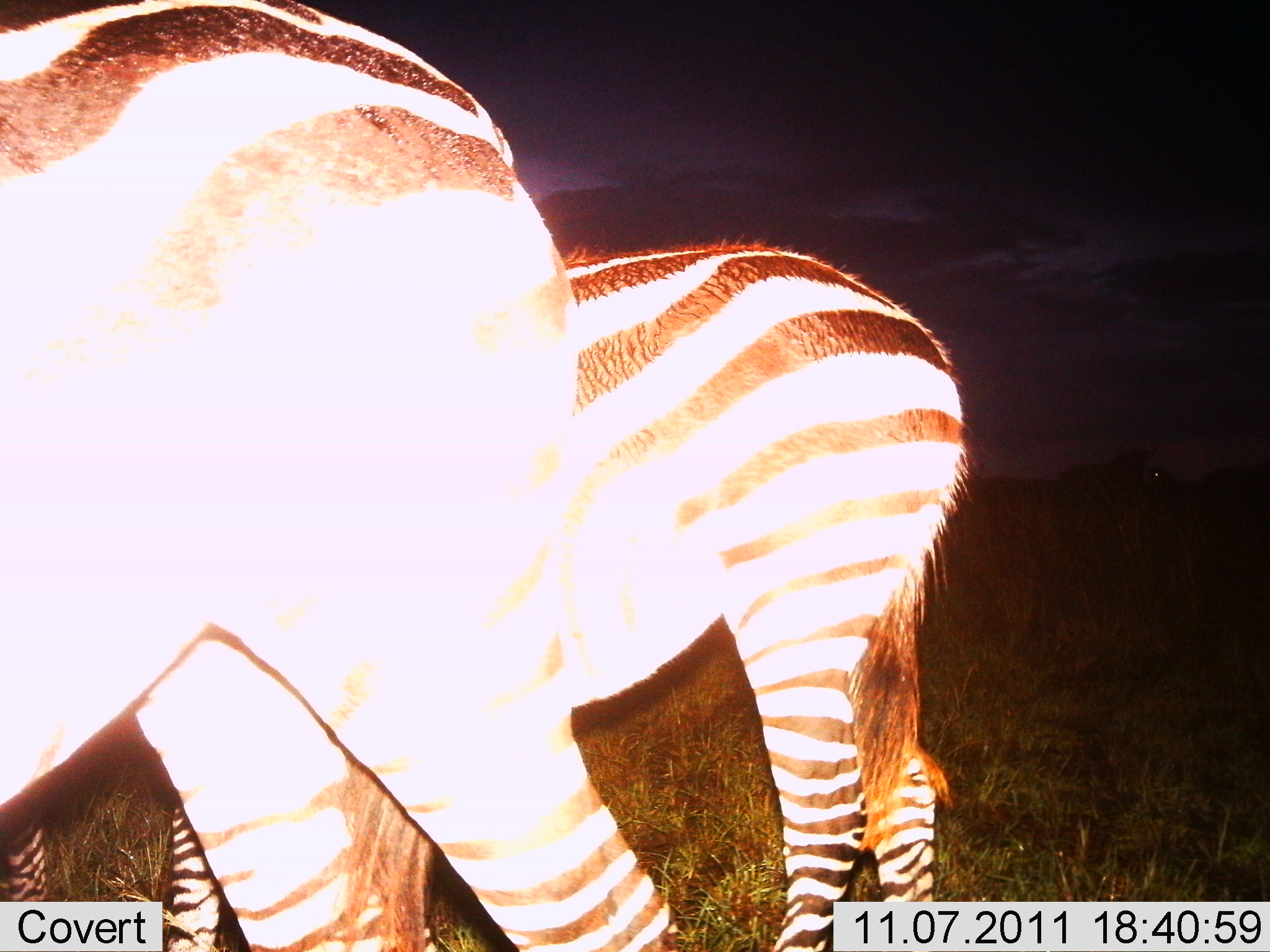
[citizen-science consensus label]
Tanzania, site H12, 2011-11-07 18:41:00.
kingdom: Animalia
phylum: Chordata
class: Mammalia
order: Perissodactyla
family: Equidae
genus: Equus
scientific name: Equus quagga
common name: plains zebra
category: zebra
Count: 2.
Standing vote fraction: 91%.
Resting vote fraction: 0%.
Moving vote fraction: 9%.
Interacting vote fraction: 0%.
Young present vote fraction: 9%.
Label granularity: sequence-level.